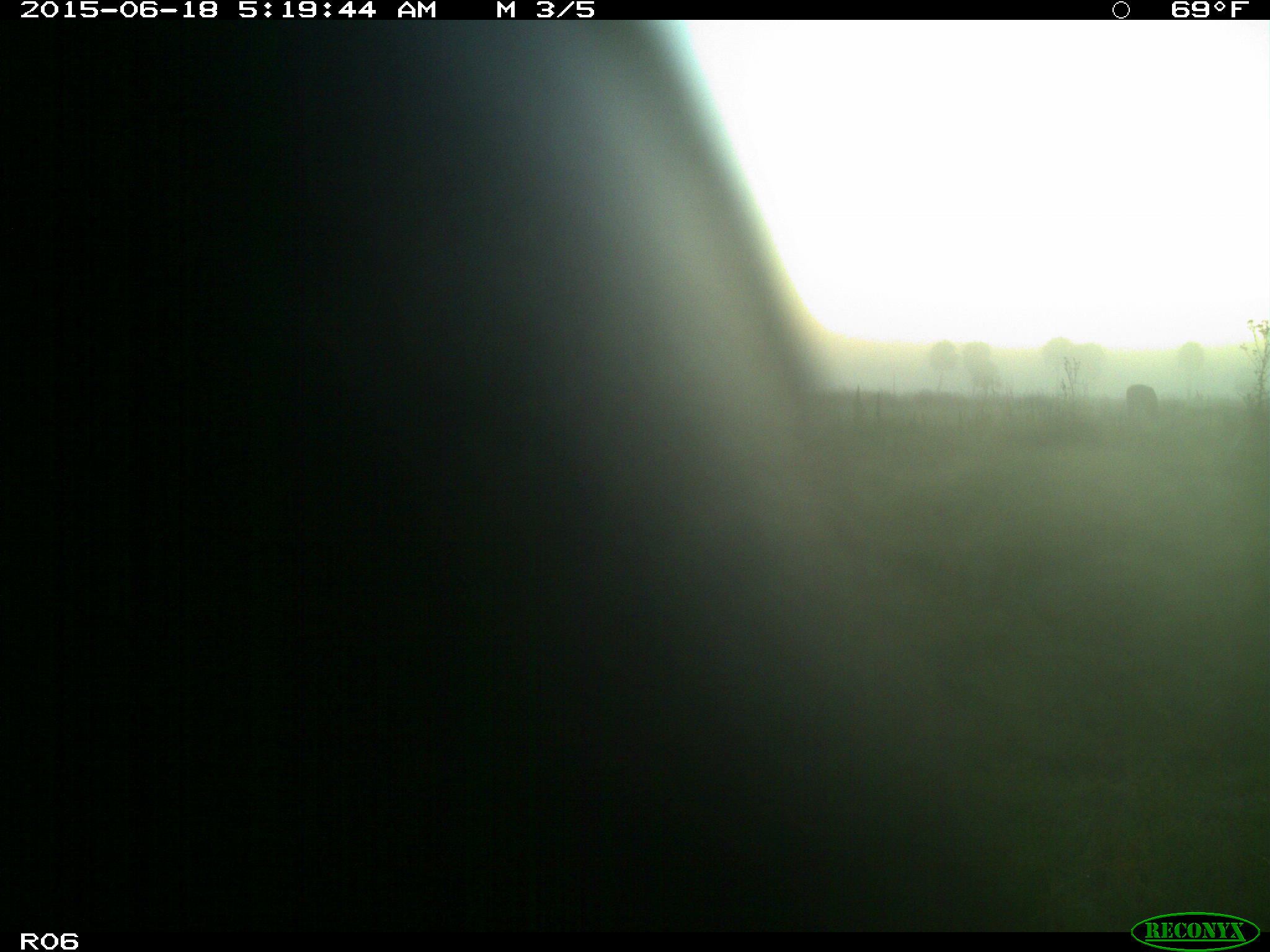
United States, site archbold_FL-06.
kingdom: Animalia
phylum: Chordata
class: Mammalia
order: Artiodactyla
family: Bovidae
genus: Bos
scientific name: Bos taurus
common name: domestic cow